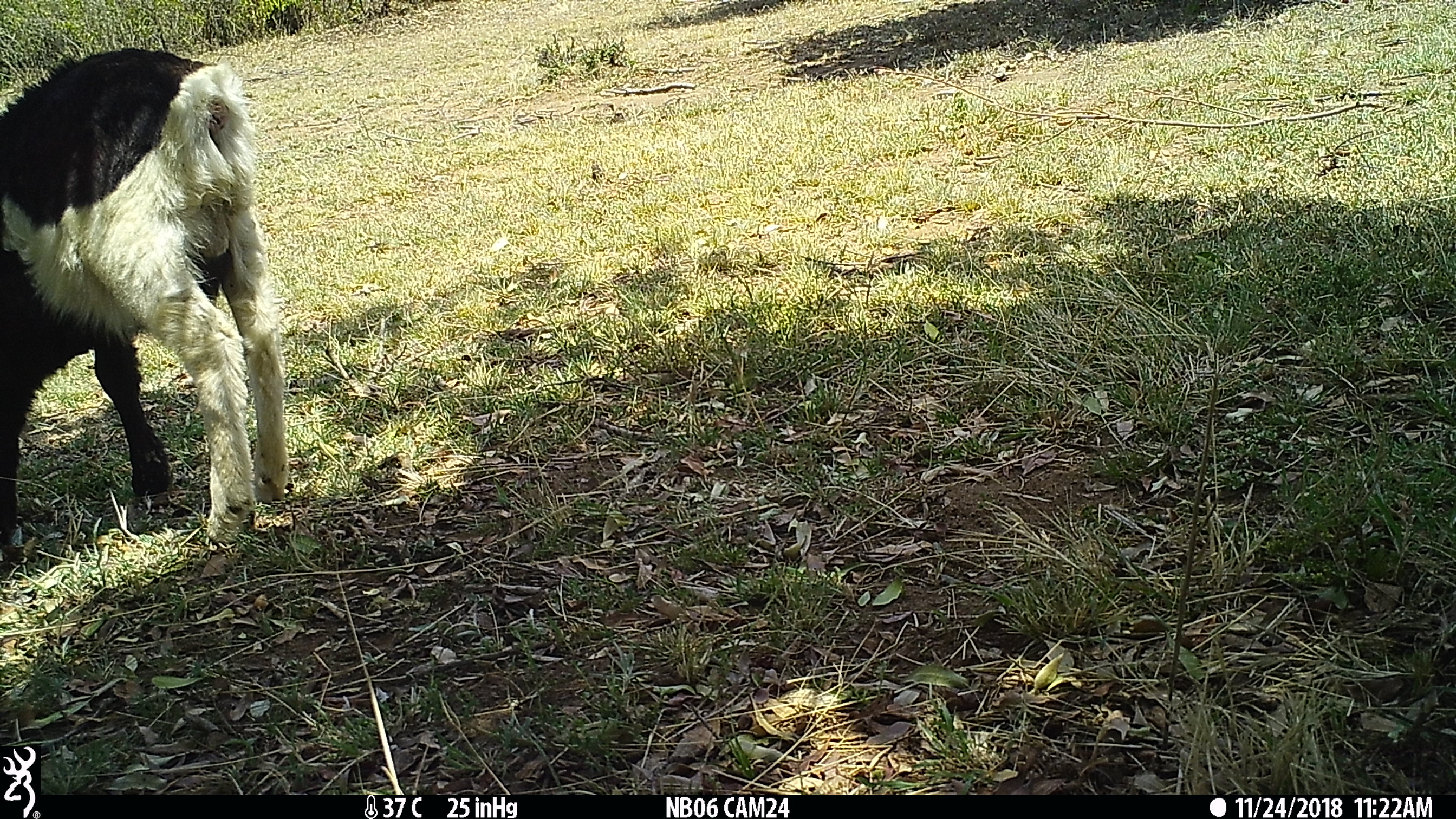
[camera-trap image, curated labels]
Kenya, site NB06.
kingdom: Animalia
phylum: Chordata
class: Mammalia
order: Artiodactyla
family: Bovidae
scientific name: Bovidae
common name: sheep or goat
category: shoat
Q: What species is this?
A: Shoat (sheep or goat) (Bovidae).